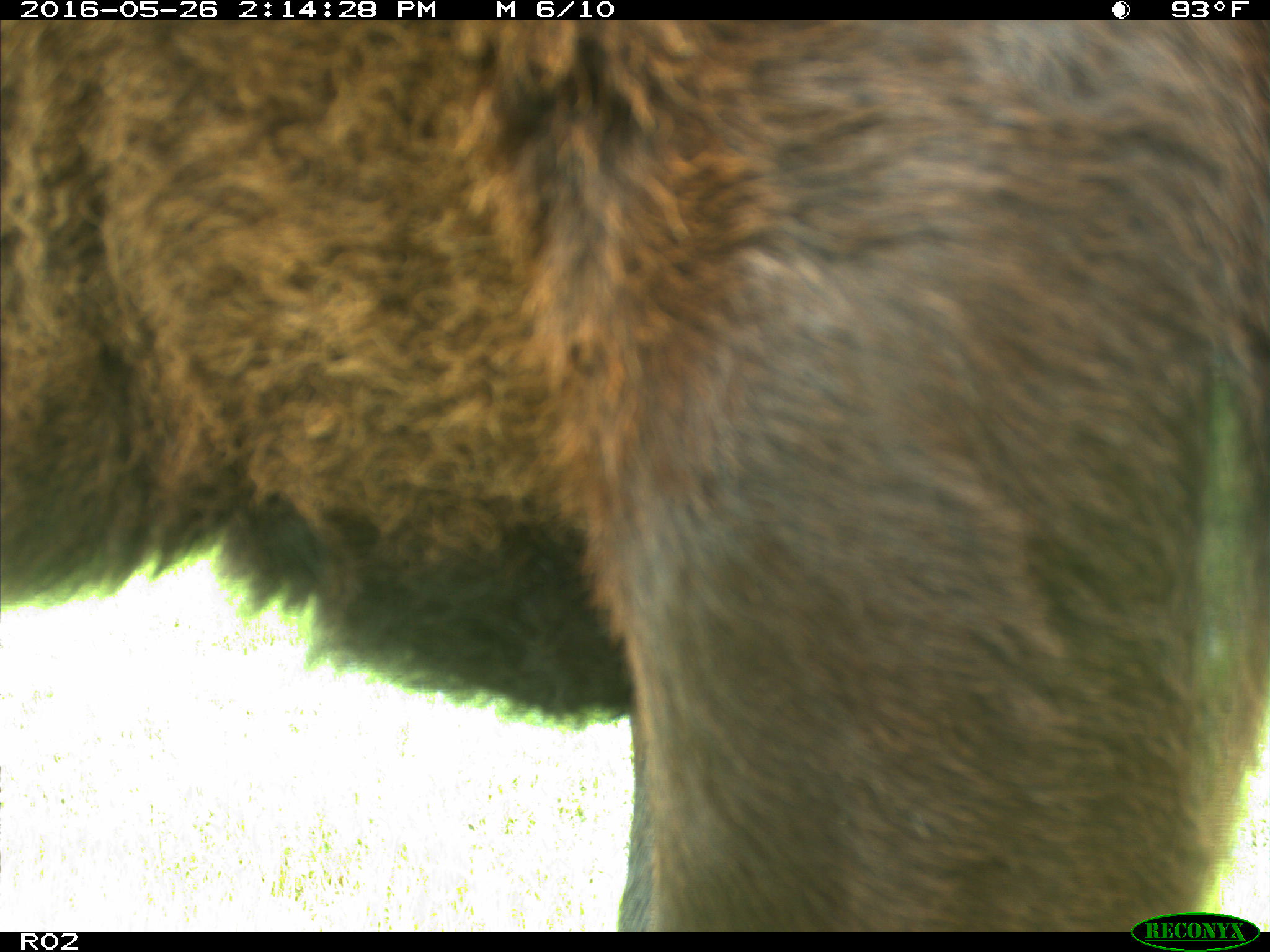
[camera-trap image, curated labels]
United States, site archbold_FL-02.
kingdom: Animalia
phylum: Chordata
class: Mammalia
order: Artiodactyla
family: Bovidae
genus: Bos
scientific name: Bos taurus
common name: domestic cow